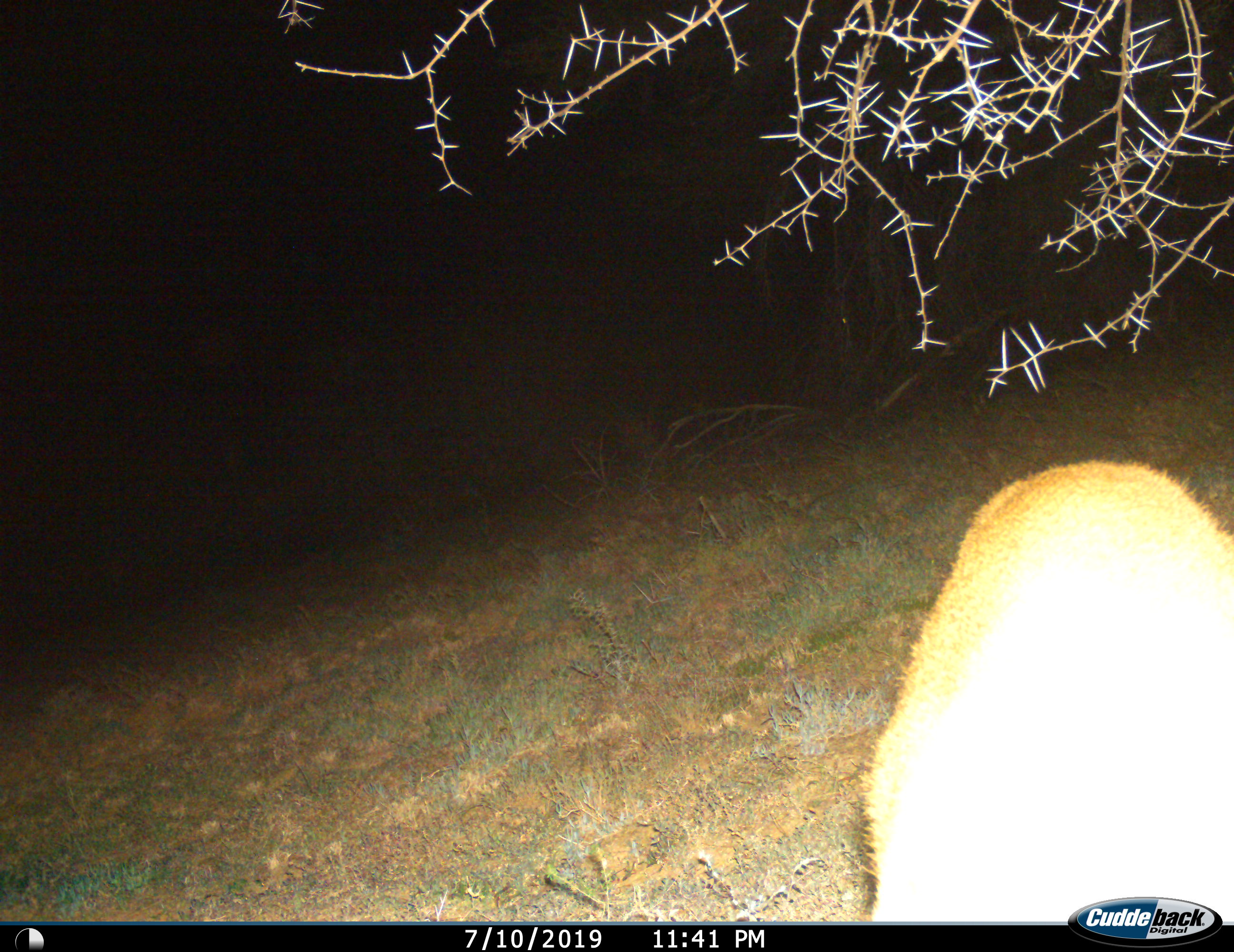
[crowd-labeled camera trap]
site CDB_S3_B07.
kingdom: Animalia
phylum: Chordata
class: Mammalia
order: Artiodactyla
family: Bovidae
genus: Raphicerus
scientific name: Raphicerus campestris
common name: steenbok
Steenbok (Raphicerus campestris), count 1. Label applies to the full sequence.